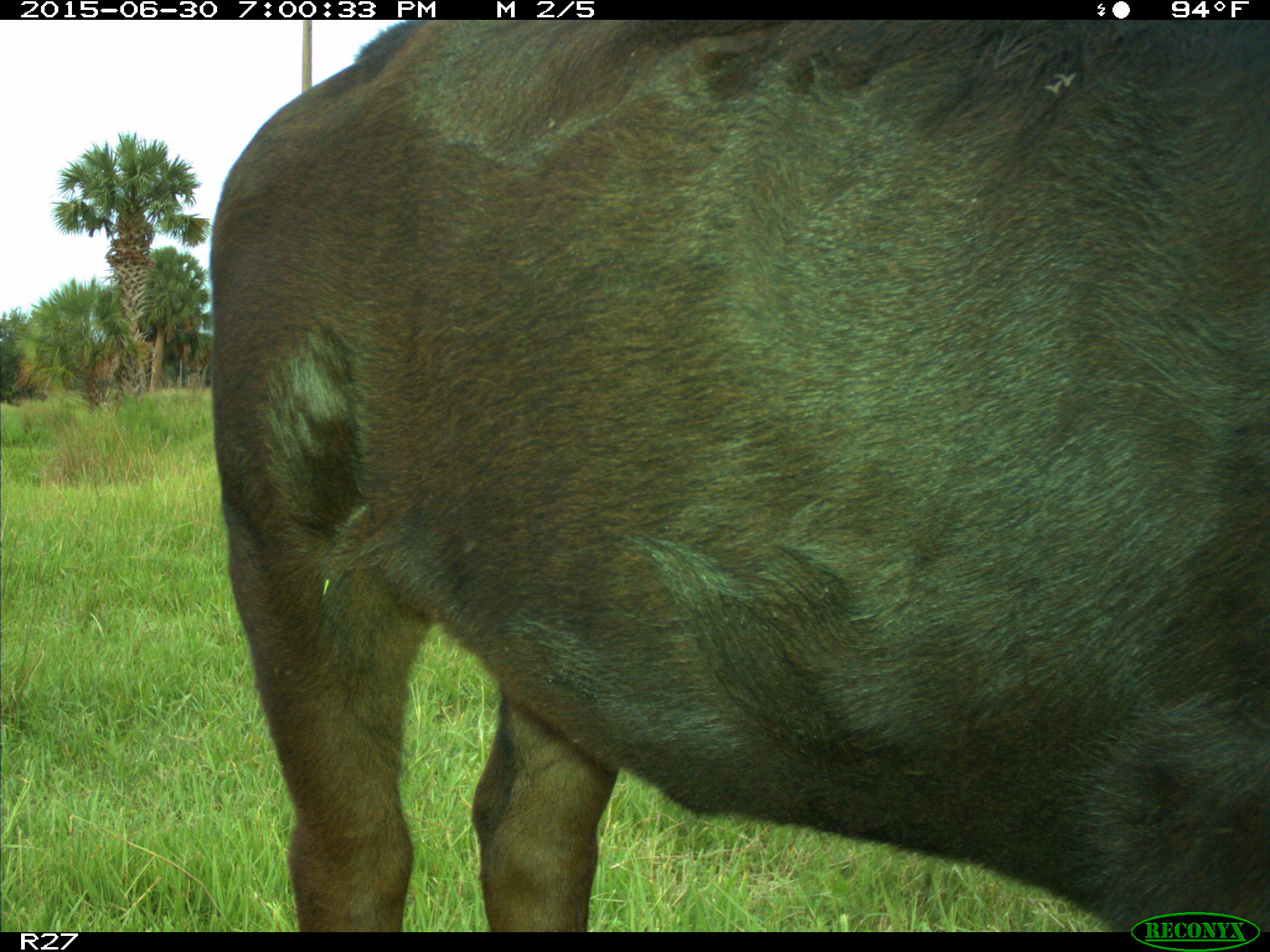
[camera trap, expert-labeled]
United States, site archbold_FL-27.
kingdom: Animalia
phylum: Chordata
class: Mammalia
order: Artiodactyla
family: Bovidae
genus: Bos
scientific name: Bos taurus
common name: domestic cow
Bos taurus (domestic cow).